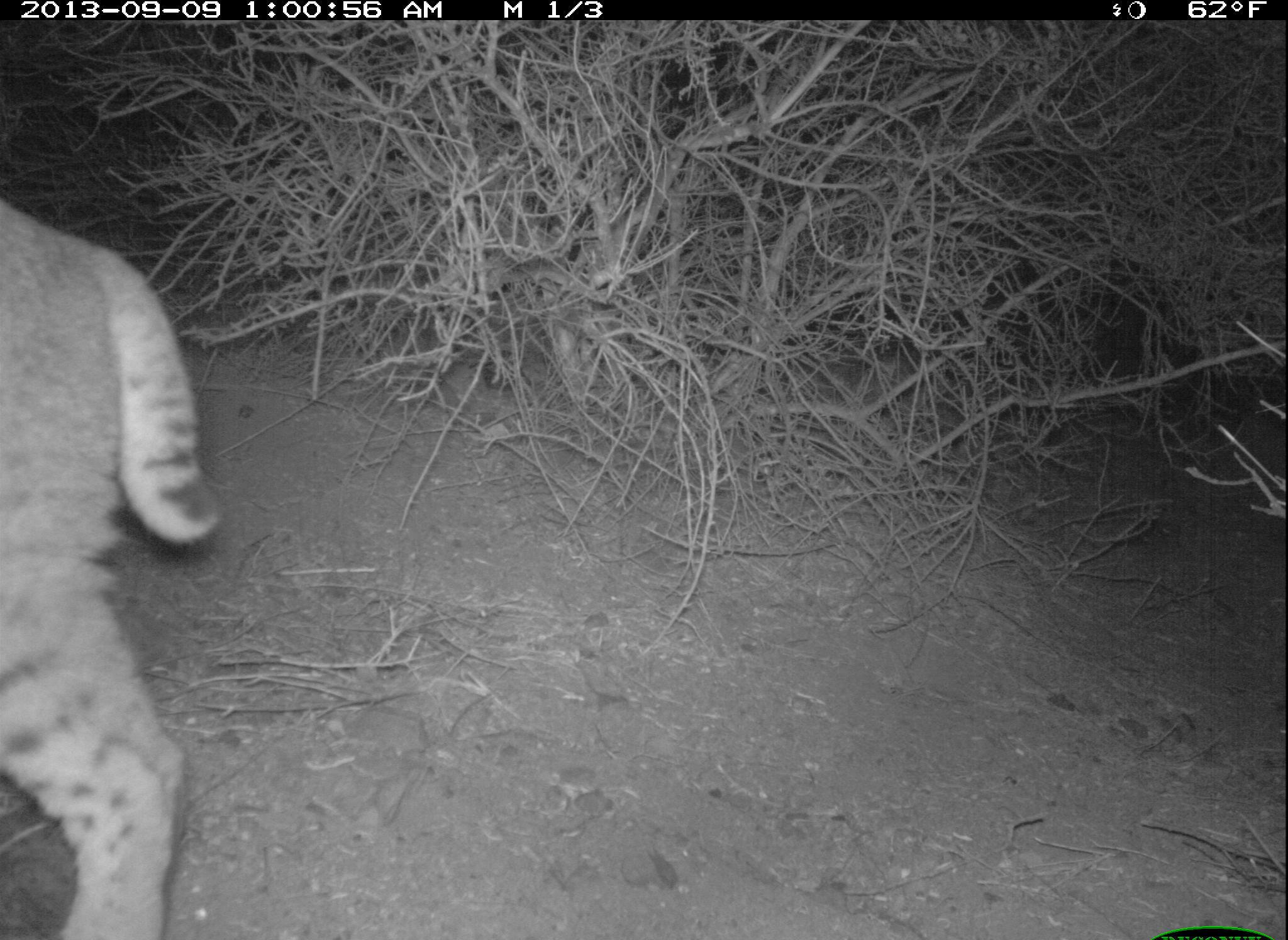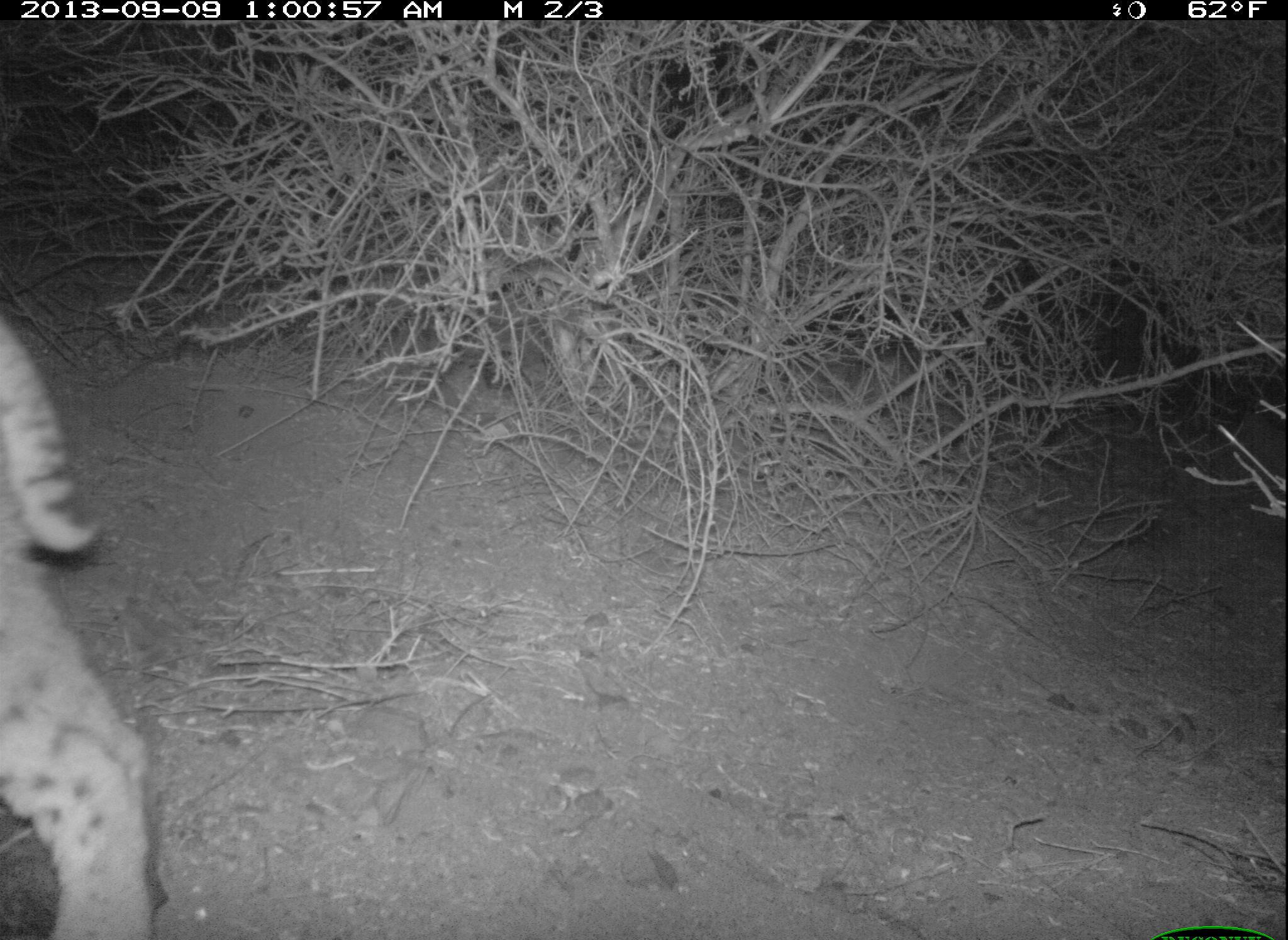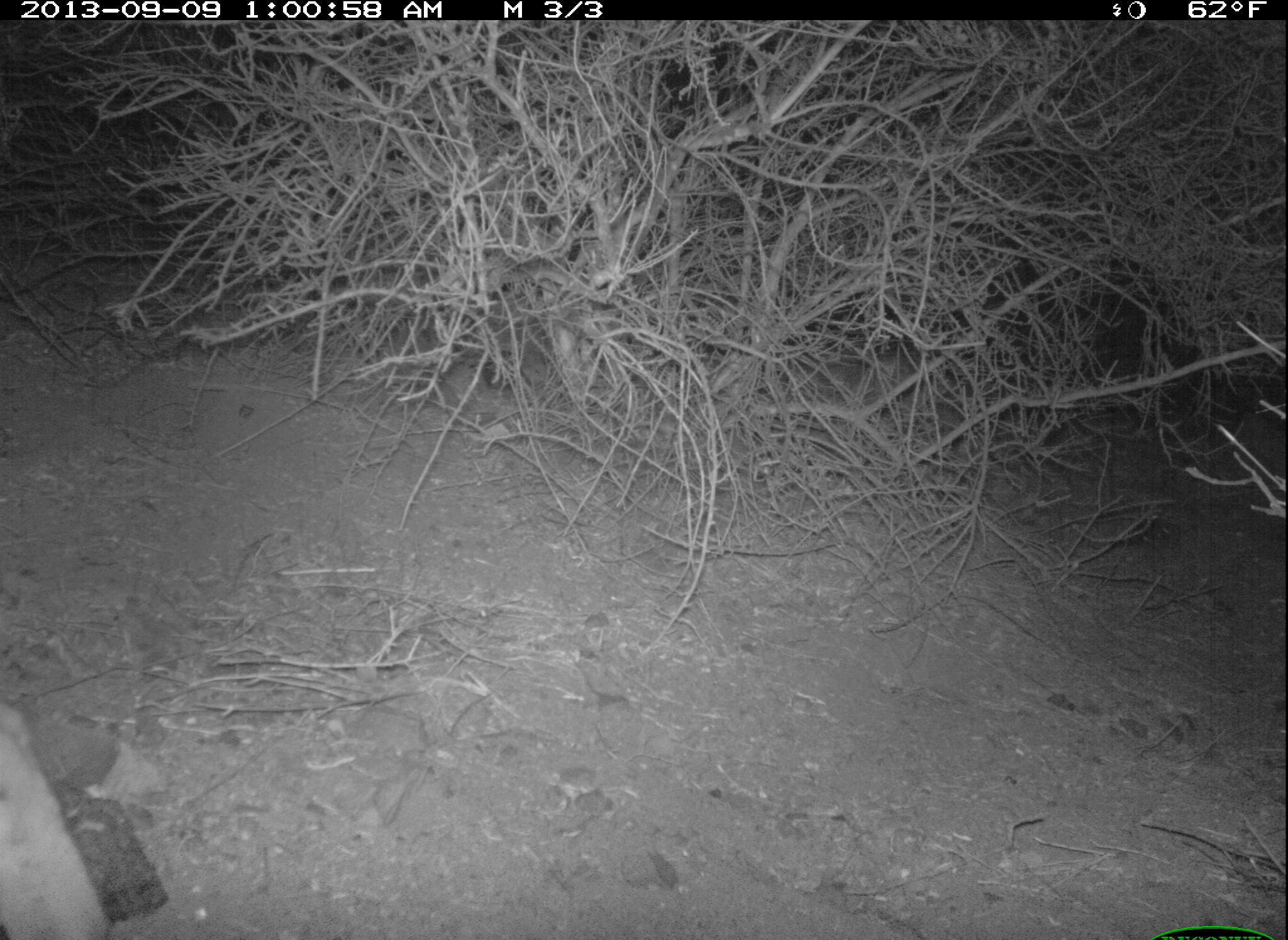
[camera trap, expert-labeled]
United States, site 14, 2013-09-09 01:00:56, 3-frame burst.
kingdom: Animalia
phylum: Chordata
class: Mammalia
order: Carnivora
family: Felidae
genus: Lynx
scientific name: Lynx rufus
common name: bobcat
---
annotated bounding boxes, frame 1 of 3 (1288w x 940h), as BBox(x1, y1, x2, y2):
bobcat: BBox(0, 200, 220, 939)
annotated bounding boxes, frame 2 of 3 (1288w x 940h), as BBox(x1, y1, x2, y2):
bobcat: BBox(1, 303, 165, 940)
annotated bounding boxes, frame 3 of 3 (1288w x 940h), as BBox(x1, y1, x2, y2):
bobcat: BBox(1, 695, 111, 940)